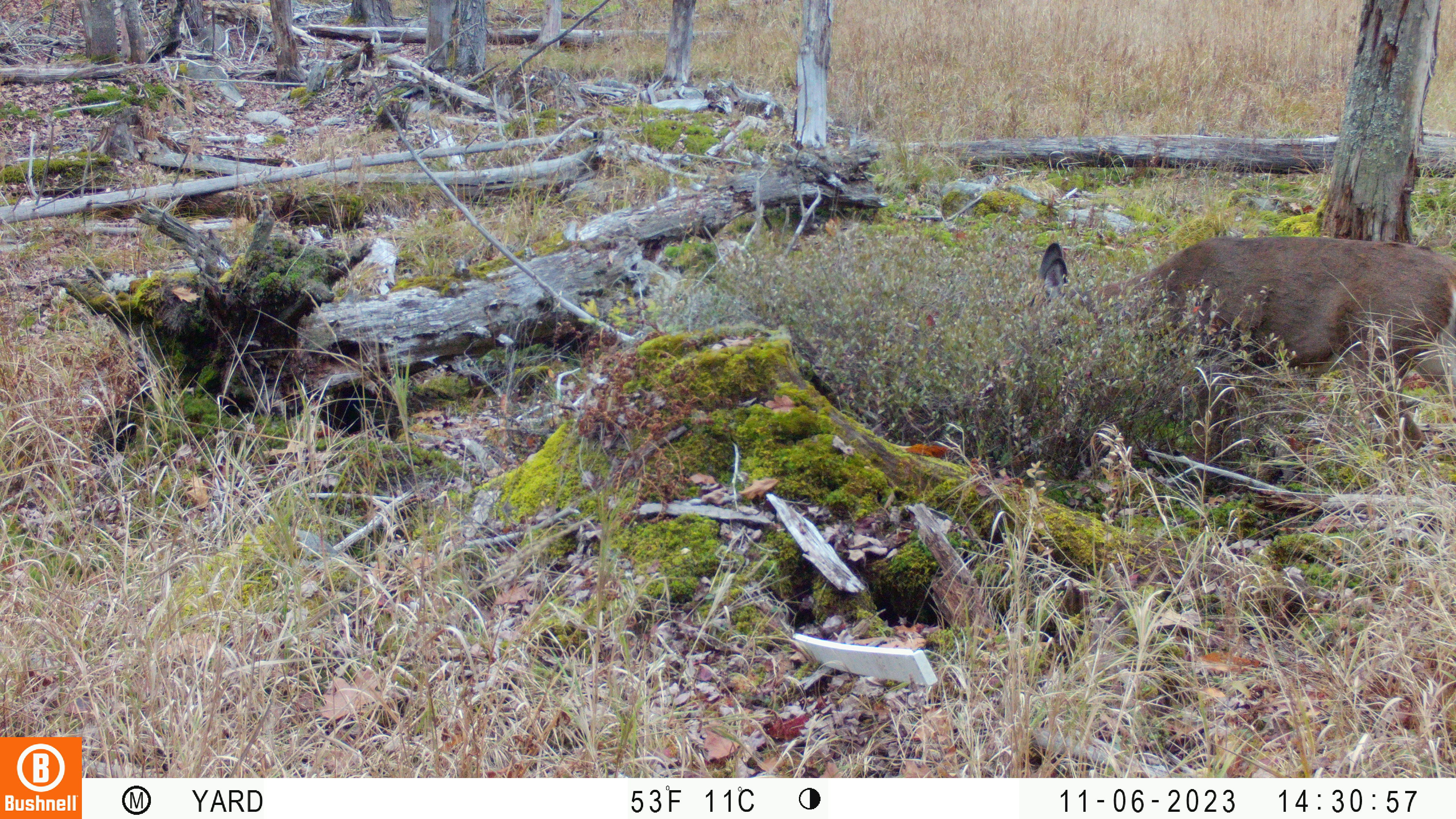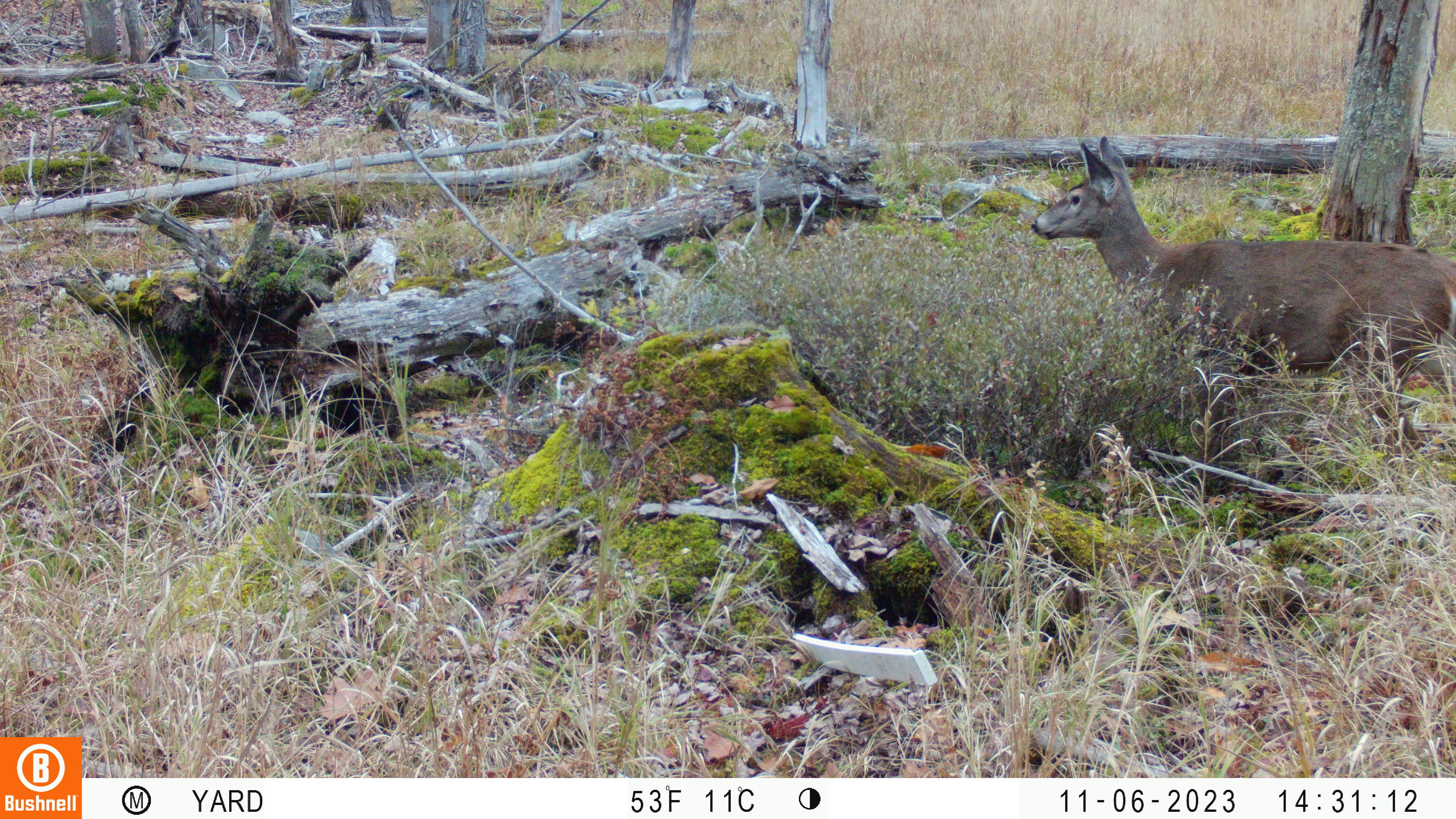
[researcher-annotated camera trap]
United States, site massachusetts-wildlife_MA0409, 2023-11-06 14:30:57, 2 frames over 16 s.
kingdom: Animalia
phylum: Chordata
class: Mammalia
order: Artiodactyla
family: Cervidae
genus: Odocoileus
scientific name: Odocoileus virginianus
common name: white-tailed deer